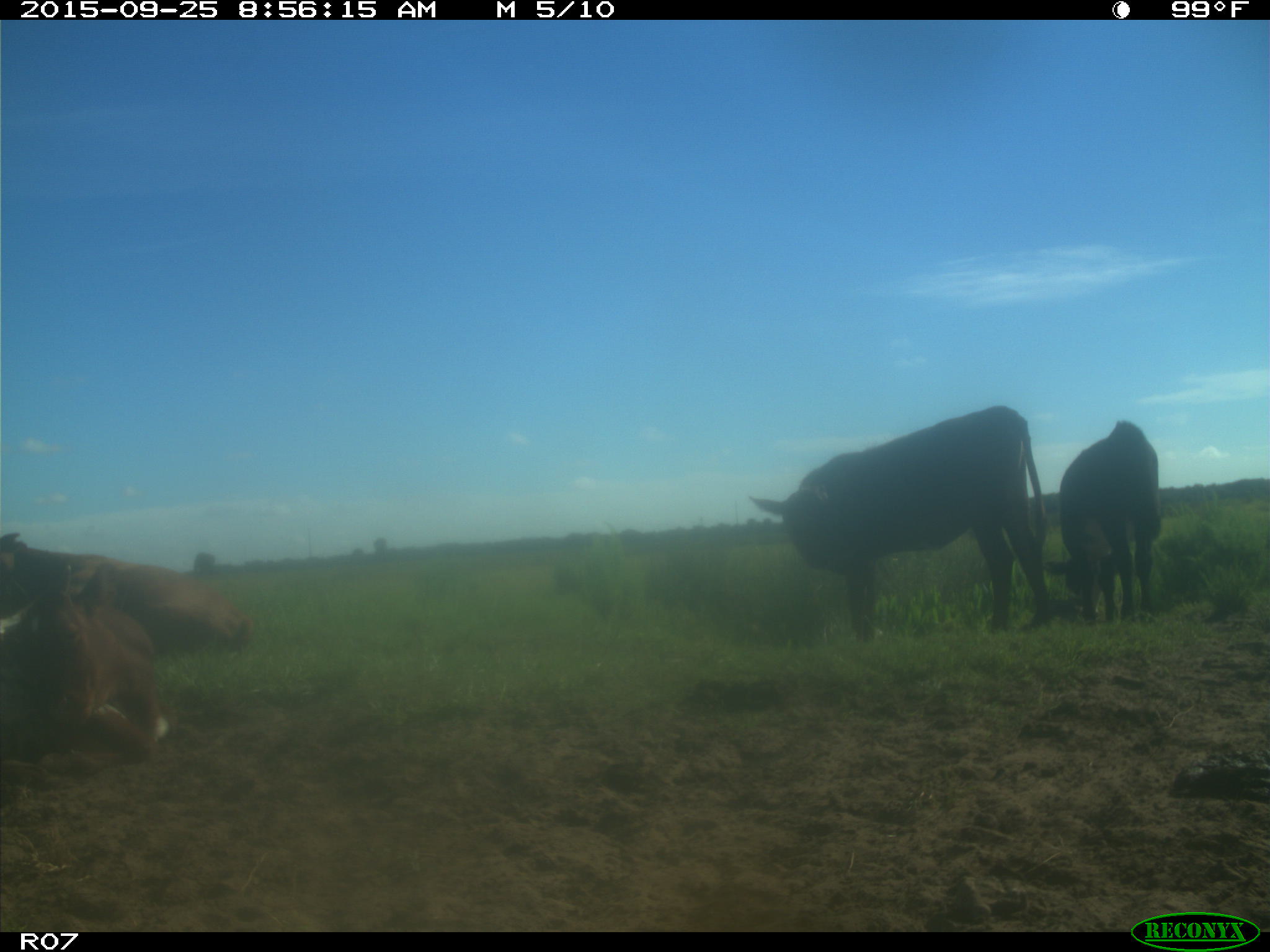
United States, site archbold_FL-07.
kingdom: Animalia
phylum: Chordata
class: Mammalia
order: Artiodactyla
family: Bovidae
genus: Bos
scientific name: Bos taurus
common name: domestic cow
Bos taurus (domestic cow).